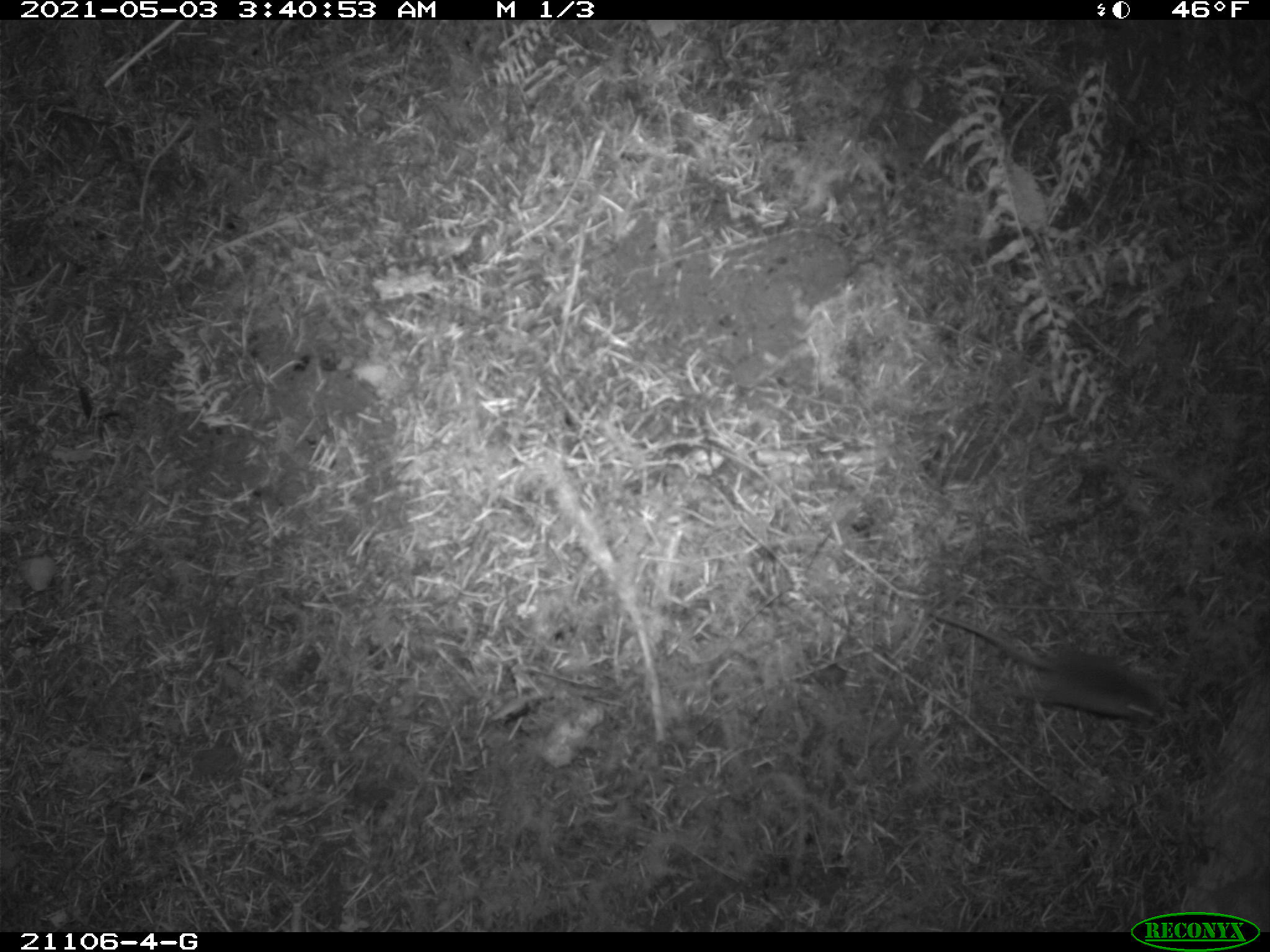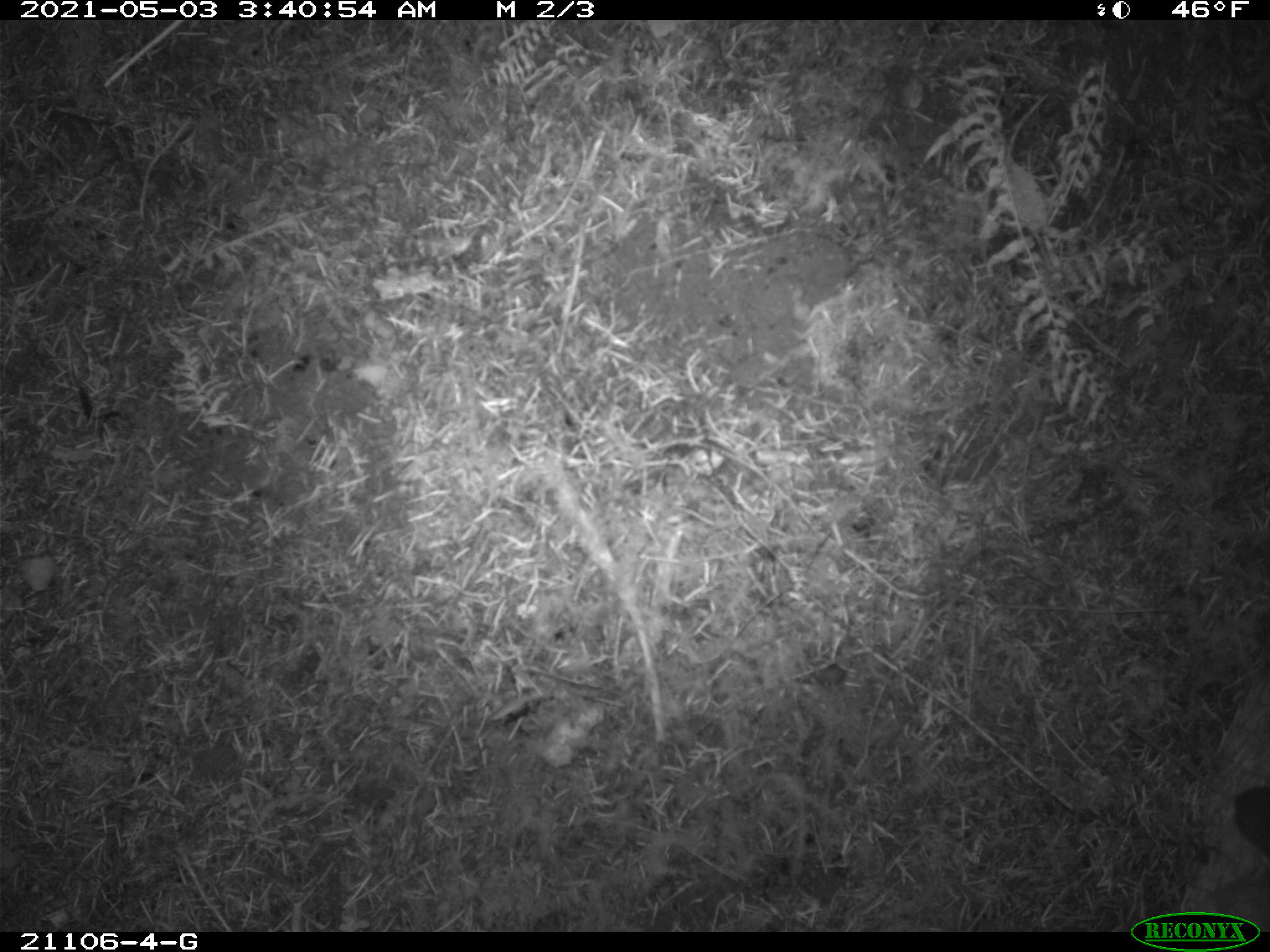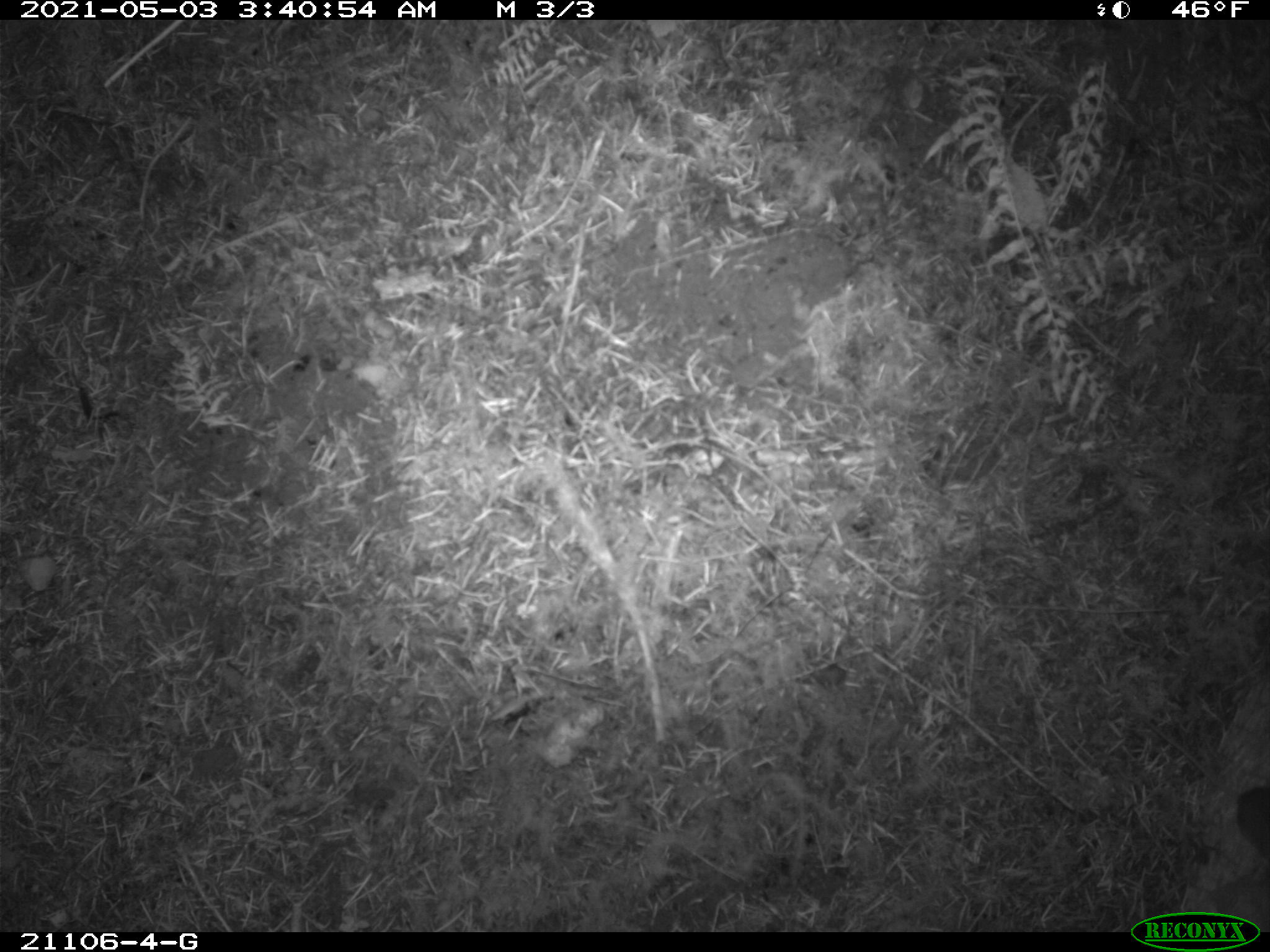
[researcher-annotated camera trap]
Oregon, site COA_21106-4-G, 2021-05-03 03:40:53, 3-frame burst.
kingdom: Animalia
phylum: Chordata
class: Mammalia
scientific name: Mammalia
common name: small mammal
Small mammal (Mammalia).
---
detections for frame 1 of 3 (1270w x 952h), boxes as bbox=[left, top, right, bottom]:
small mammal: bbox=[904, 587, 1188, 754]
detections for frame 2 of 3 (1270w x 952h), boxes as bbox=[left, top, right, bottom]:
small mammal: bbox=[1102, 700, 1269, 866]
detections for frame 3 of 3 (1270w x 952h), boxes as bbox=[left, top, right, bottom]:
small mammal: bbox=[1110, 692, 1269, 873]